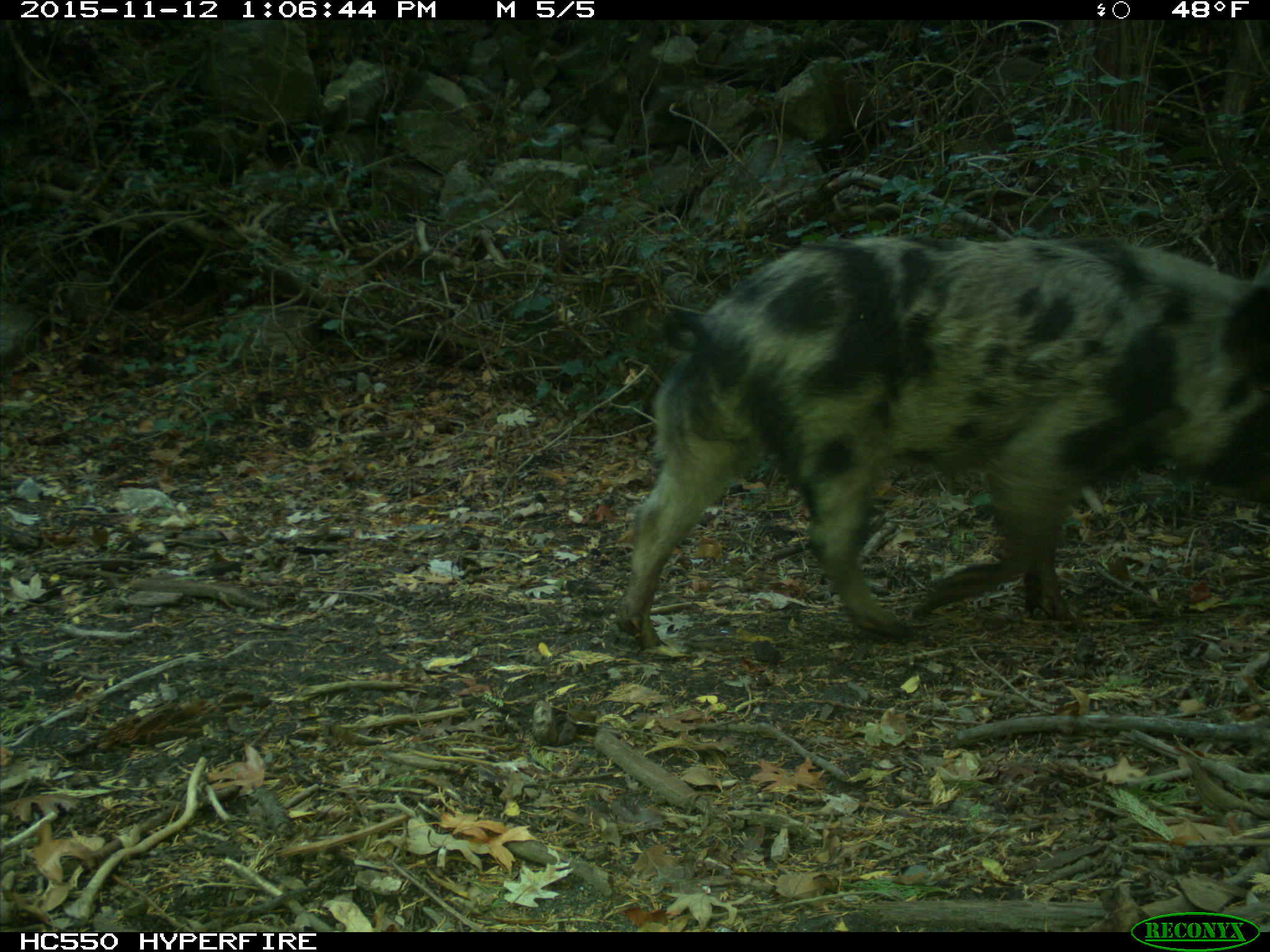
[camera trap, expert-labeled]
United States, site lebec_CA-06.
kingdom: Animalia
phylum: Chordata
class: Mammalia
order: Artiodactyla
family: Suidae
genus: Sus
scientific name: Sus scrofa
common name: wild boar